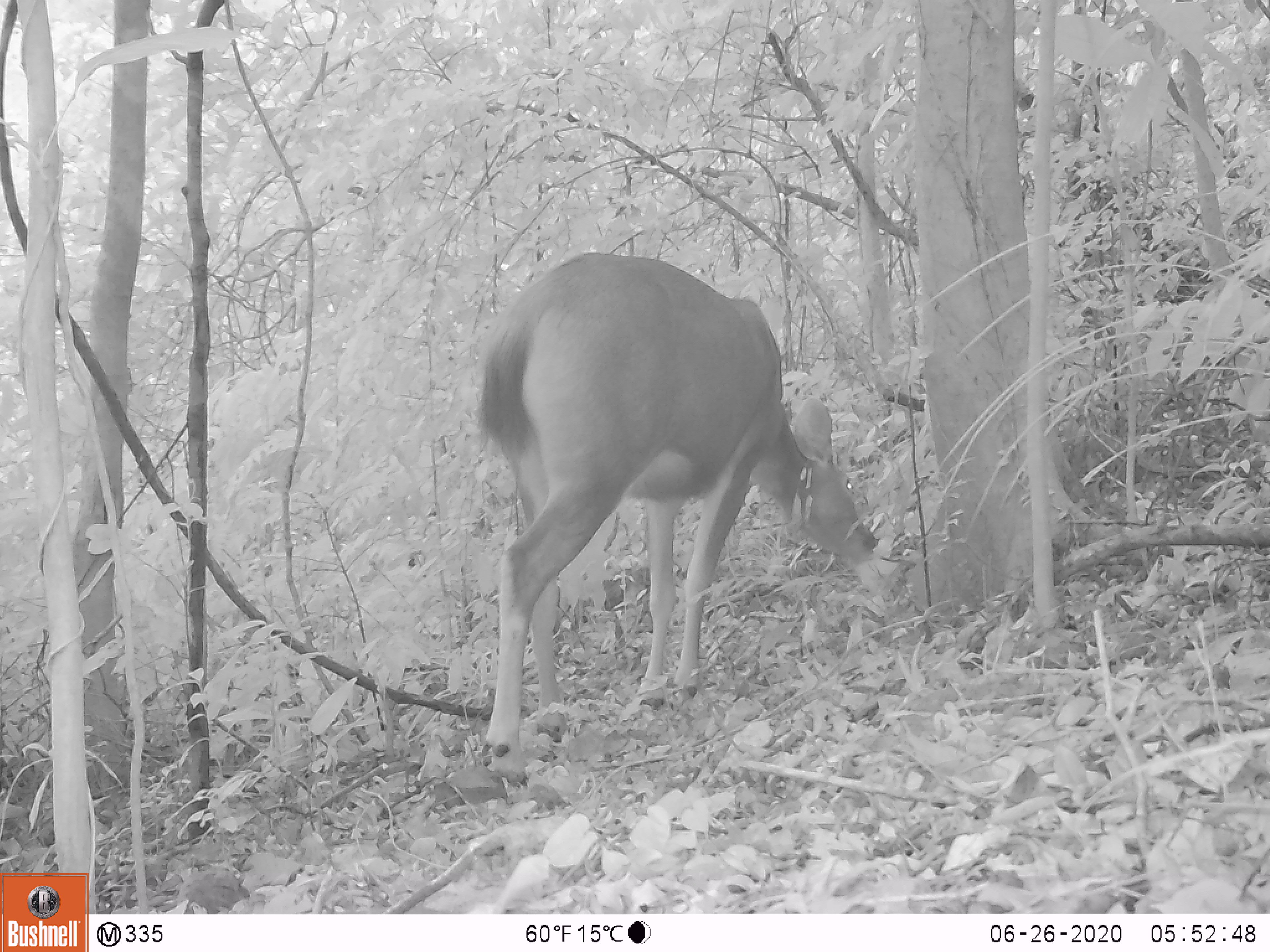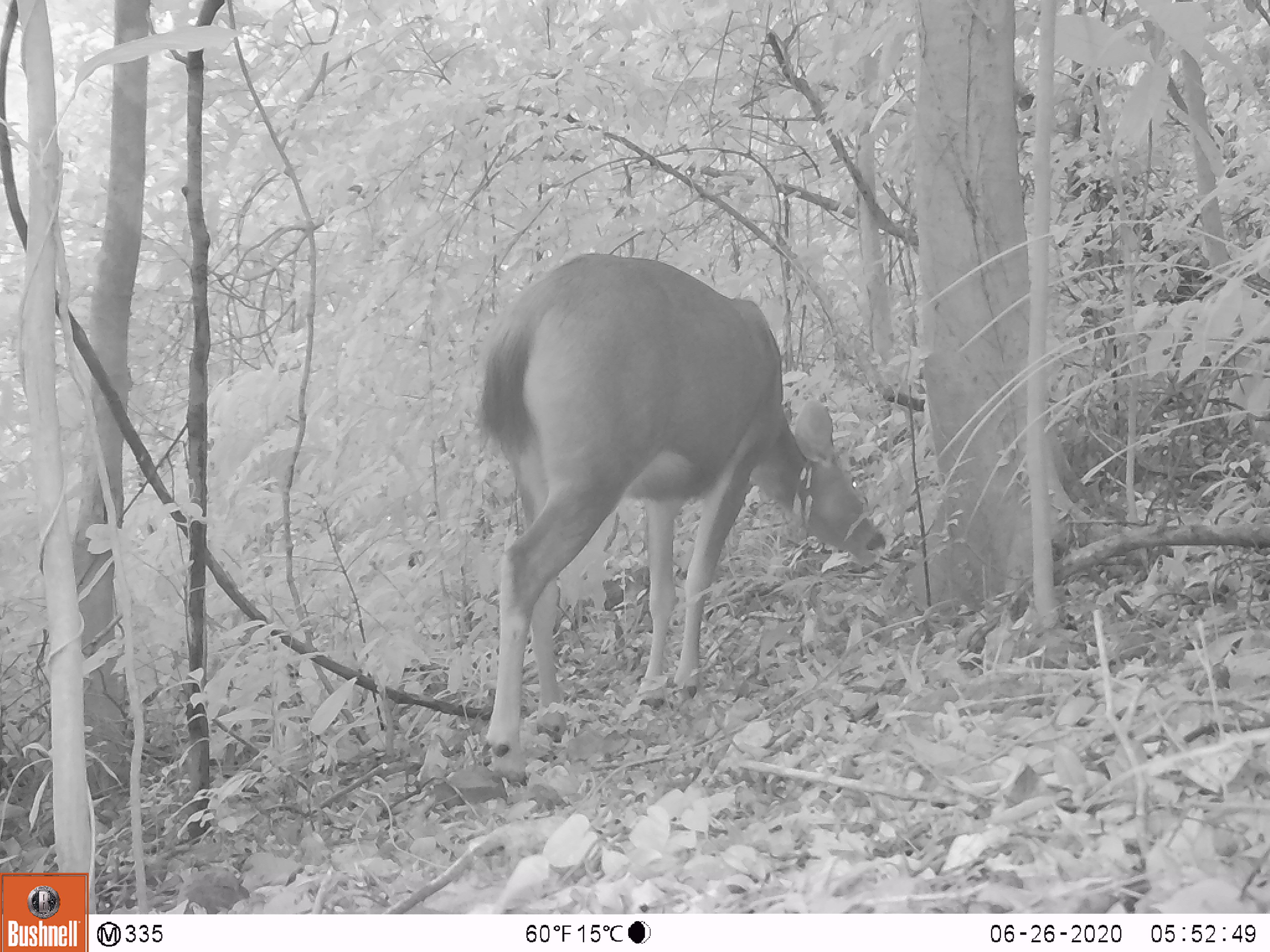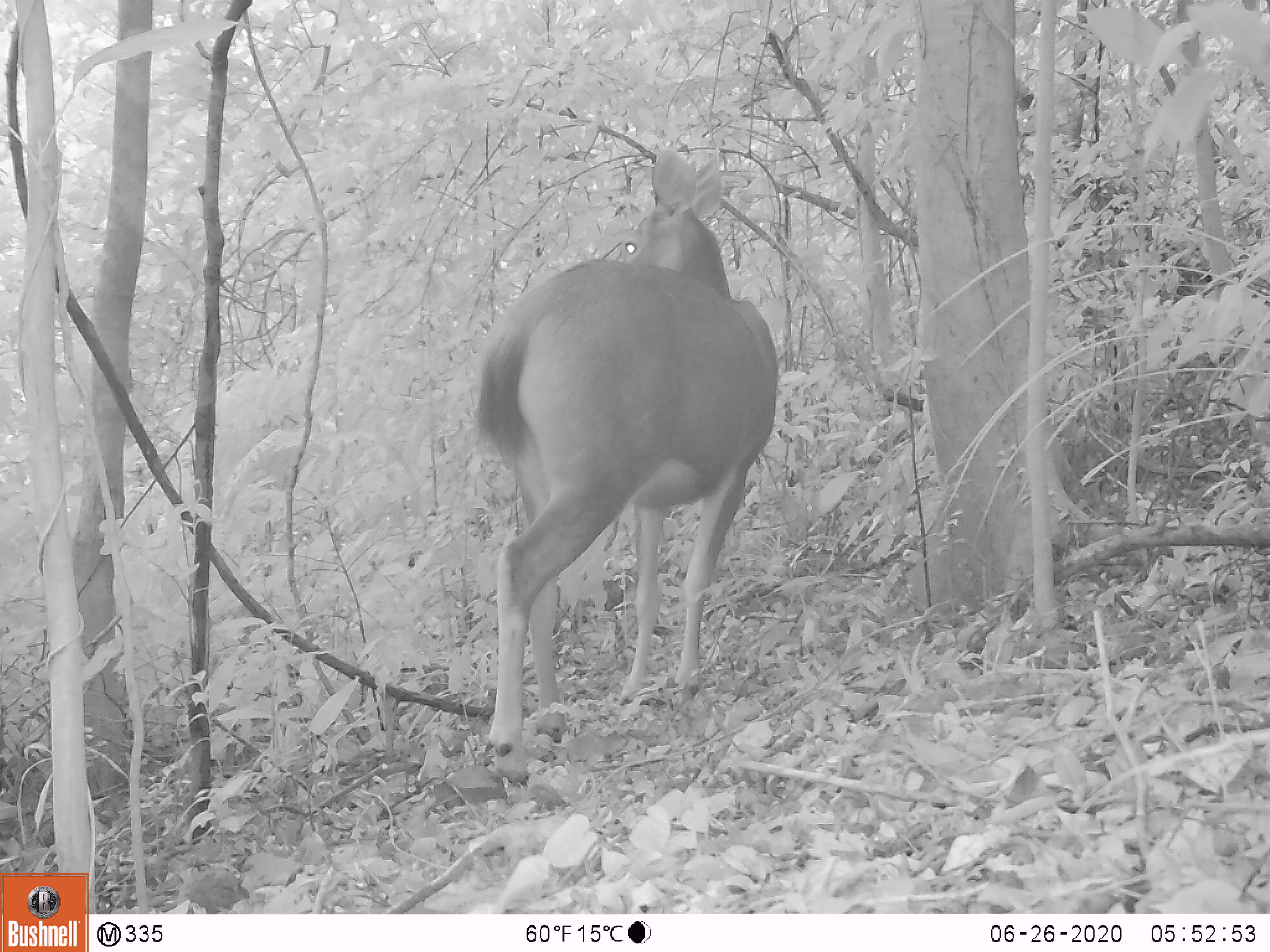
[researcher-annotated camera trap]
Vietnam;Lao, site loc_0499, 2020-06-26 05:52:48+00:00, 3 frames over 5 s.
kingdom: Animalia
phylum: Chordata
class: Mammalia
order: Artiodactyla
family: Cervidae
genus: Rusa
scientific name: Rusa unicolor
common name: sambar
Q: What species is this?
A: Sambar (Rusa unicolor).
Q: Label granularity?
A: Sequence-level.